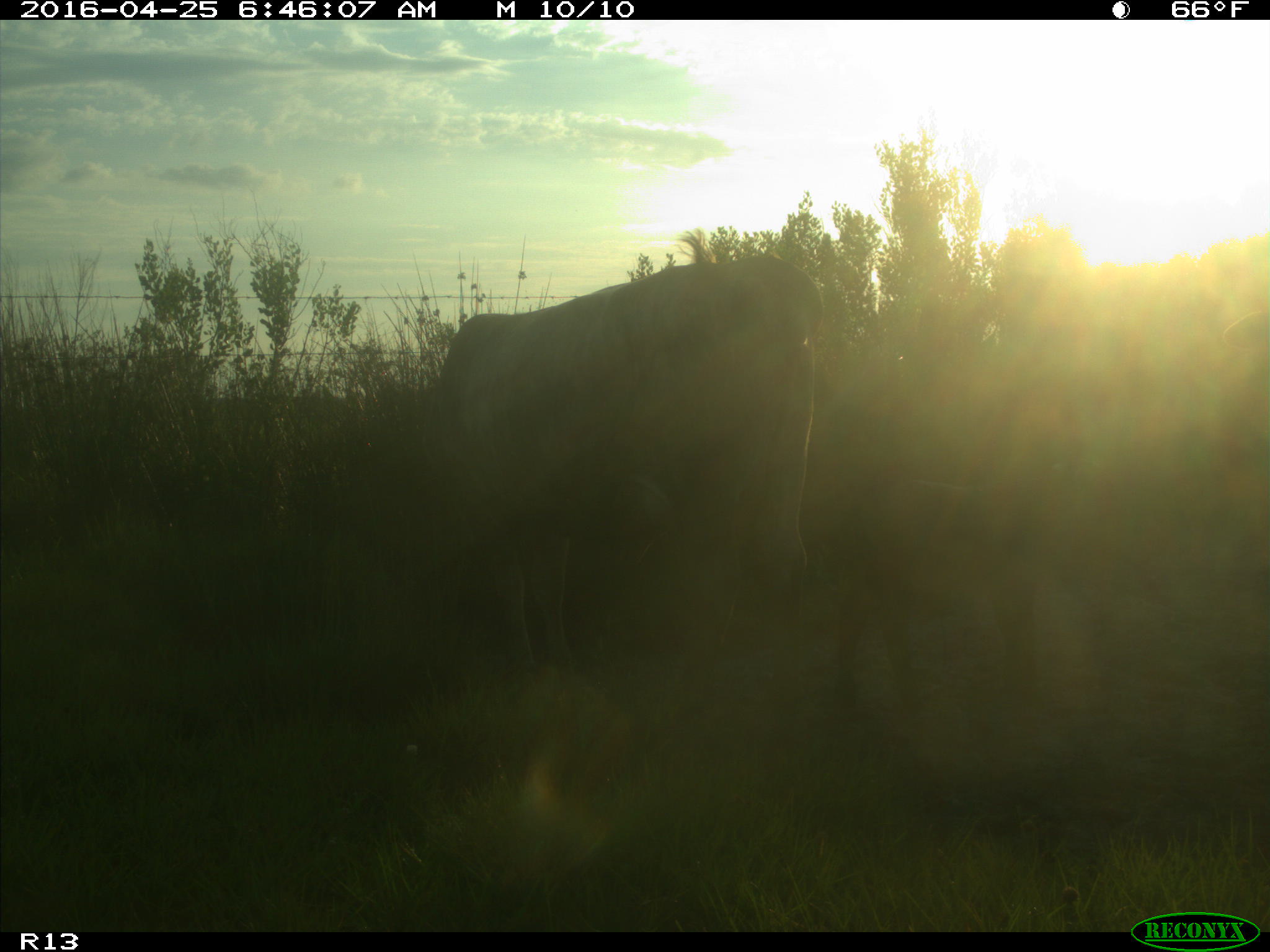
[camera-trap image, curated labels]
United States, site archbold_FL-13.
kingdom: Animalia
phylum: Chordata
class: Mammalia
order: Artiodactyla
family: Bovidae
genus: Bos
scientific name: Bos taurus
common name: domestic cow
Bos taurus (domestic cow).